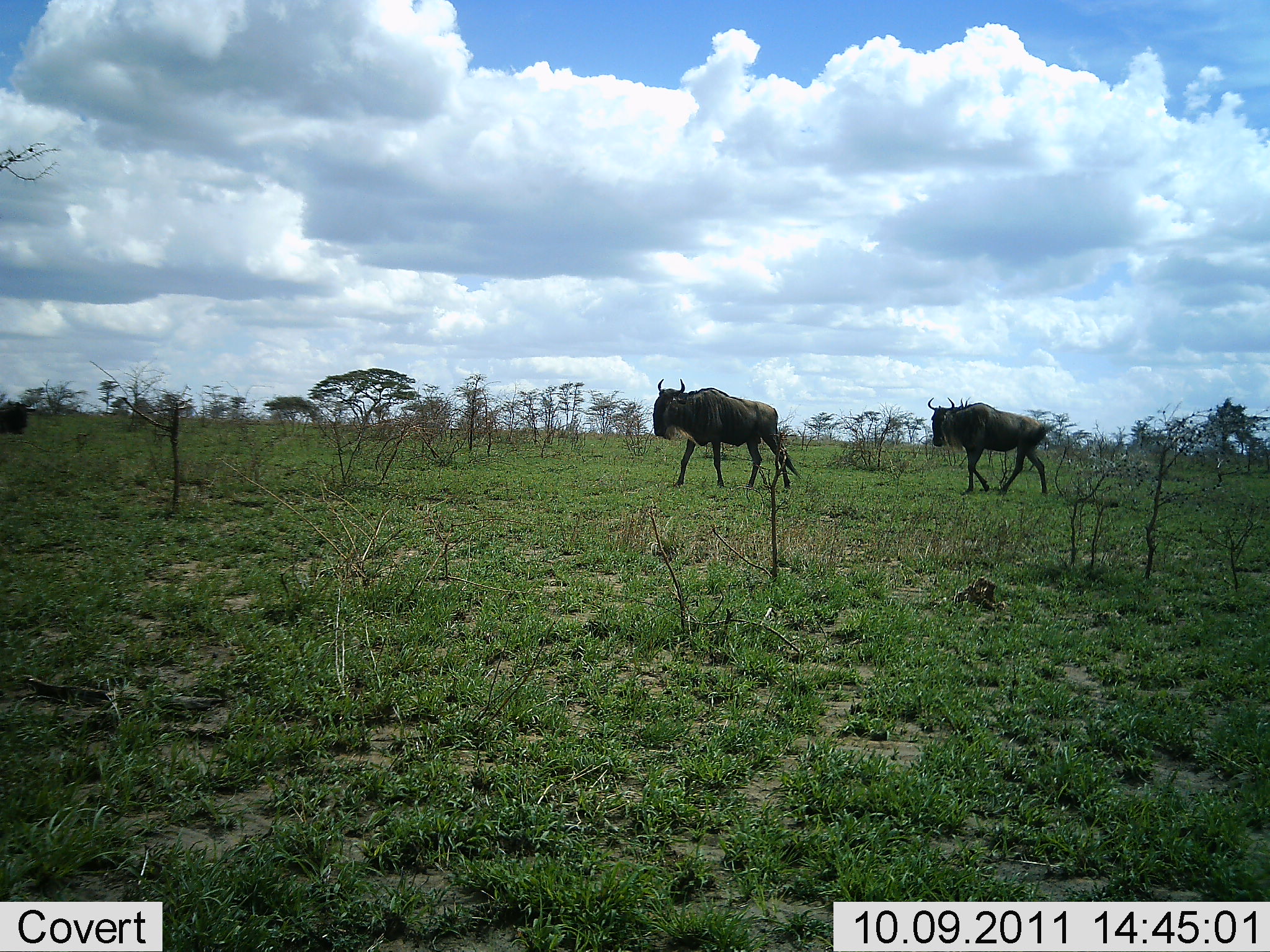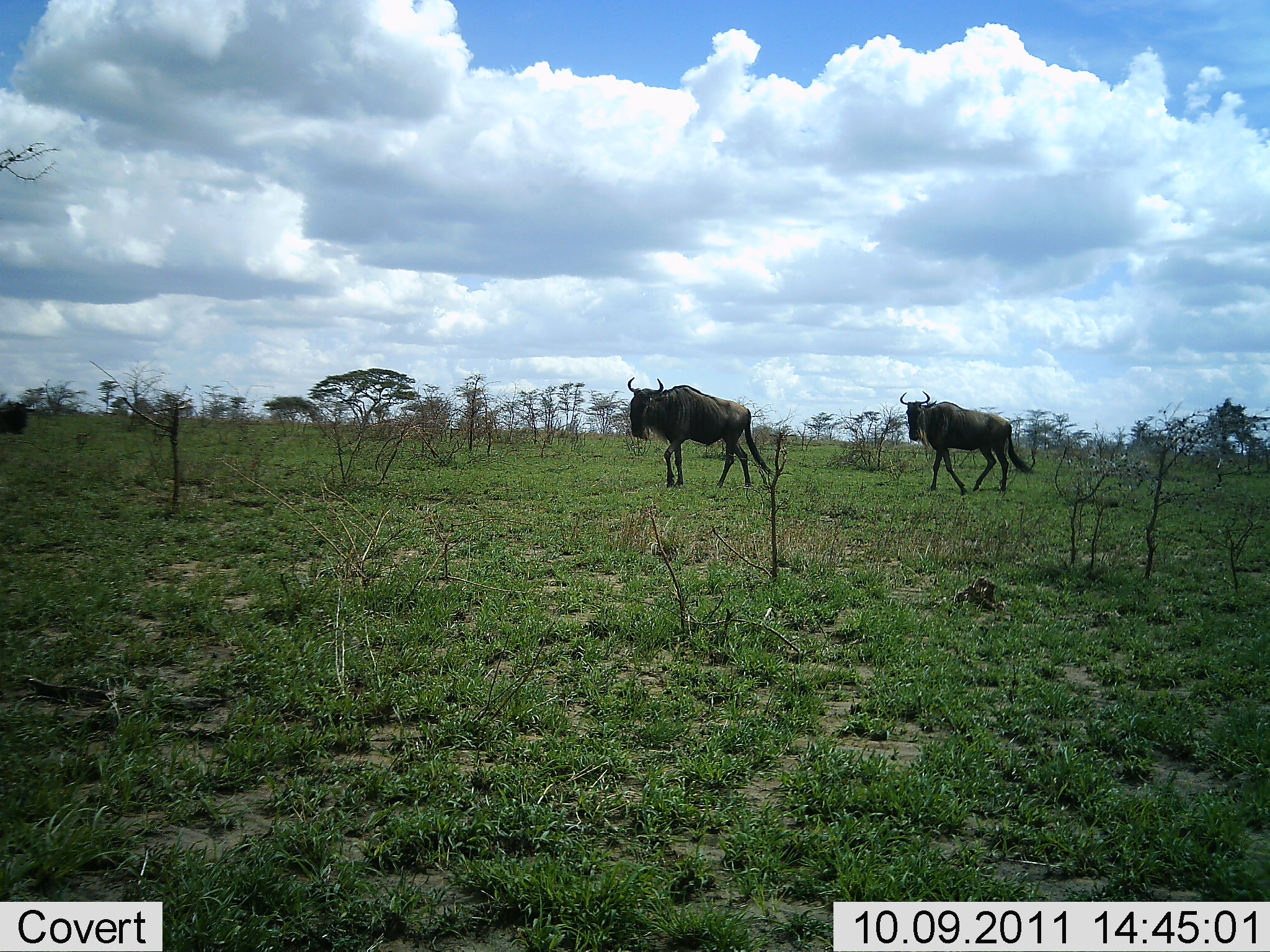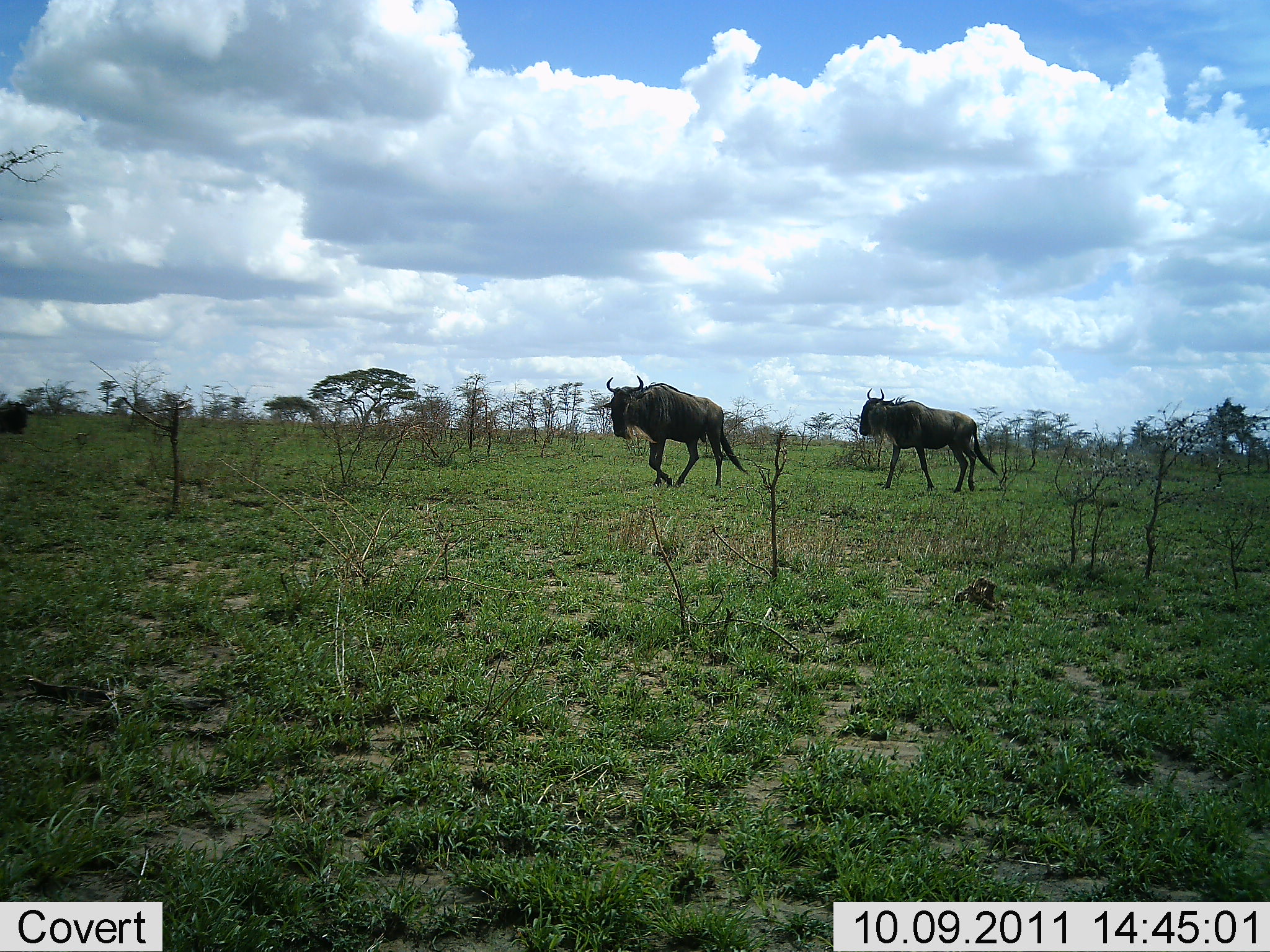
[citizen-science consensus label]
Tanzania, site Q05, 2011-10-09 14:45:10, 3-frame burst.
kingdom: Animalia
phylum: Chordata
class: Mammalia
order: Artiodactyla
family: Bovidae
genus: Connochaetes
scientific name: Connochaetes taurinus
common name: blue wildebeest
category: wildebeest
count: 2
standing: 9%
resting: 0%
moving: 100%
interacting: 0%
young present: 0%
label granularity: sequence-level